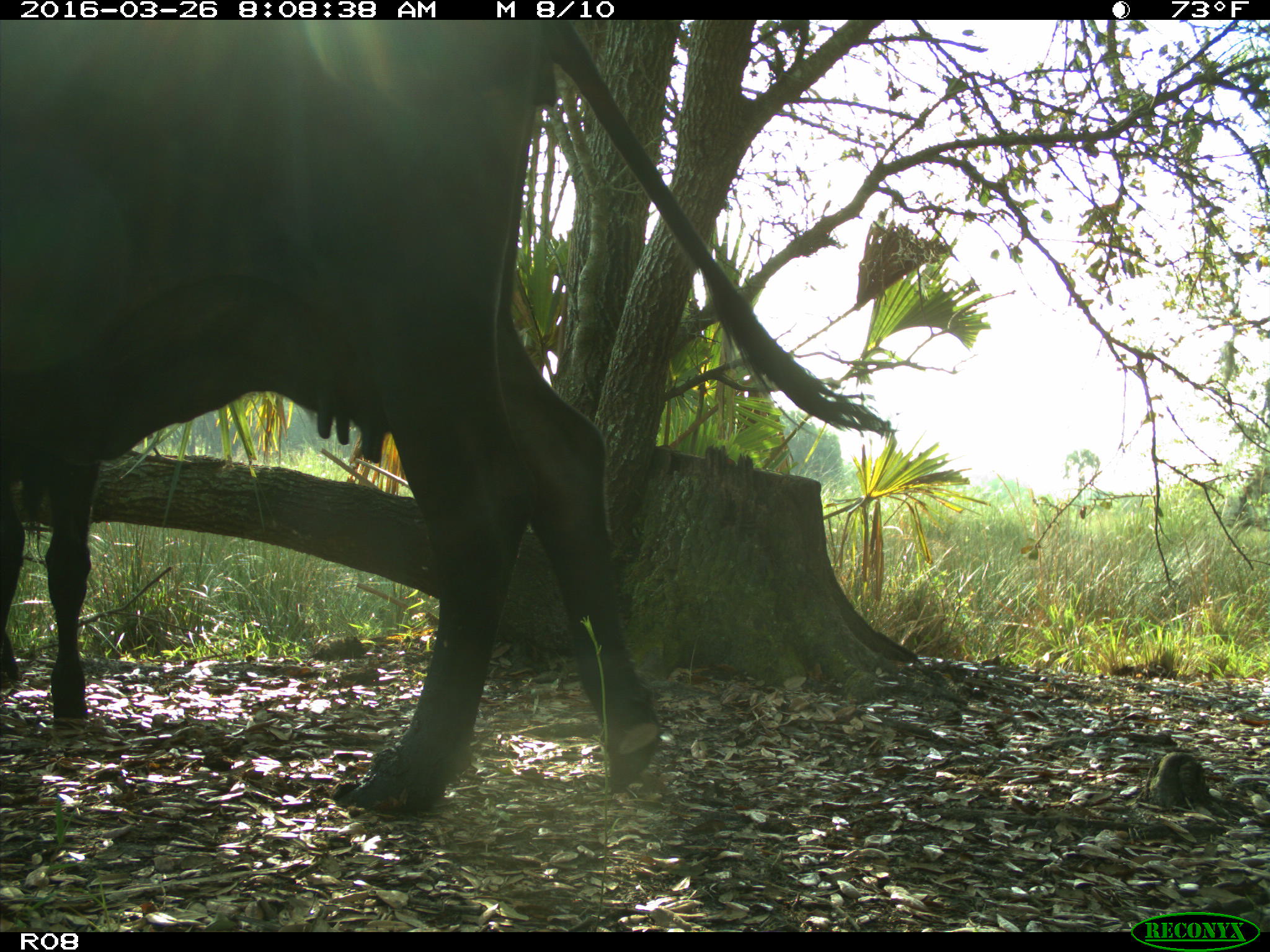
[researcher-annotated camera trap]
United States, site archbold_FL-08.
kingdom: Animalia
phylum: Chordata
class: Mammalia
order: Artiodactyla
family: Bovidae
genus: Bos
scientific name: Bos taurus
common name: domestic cow